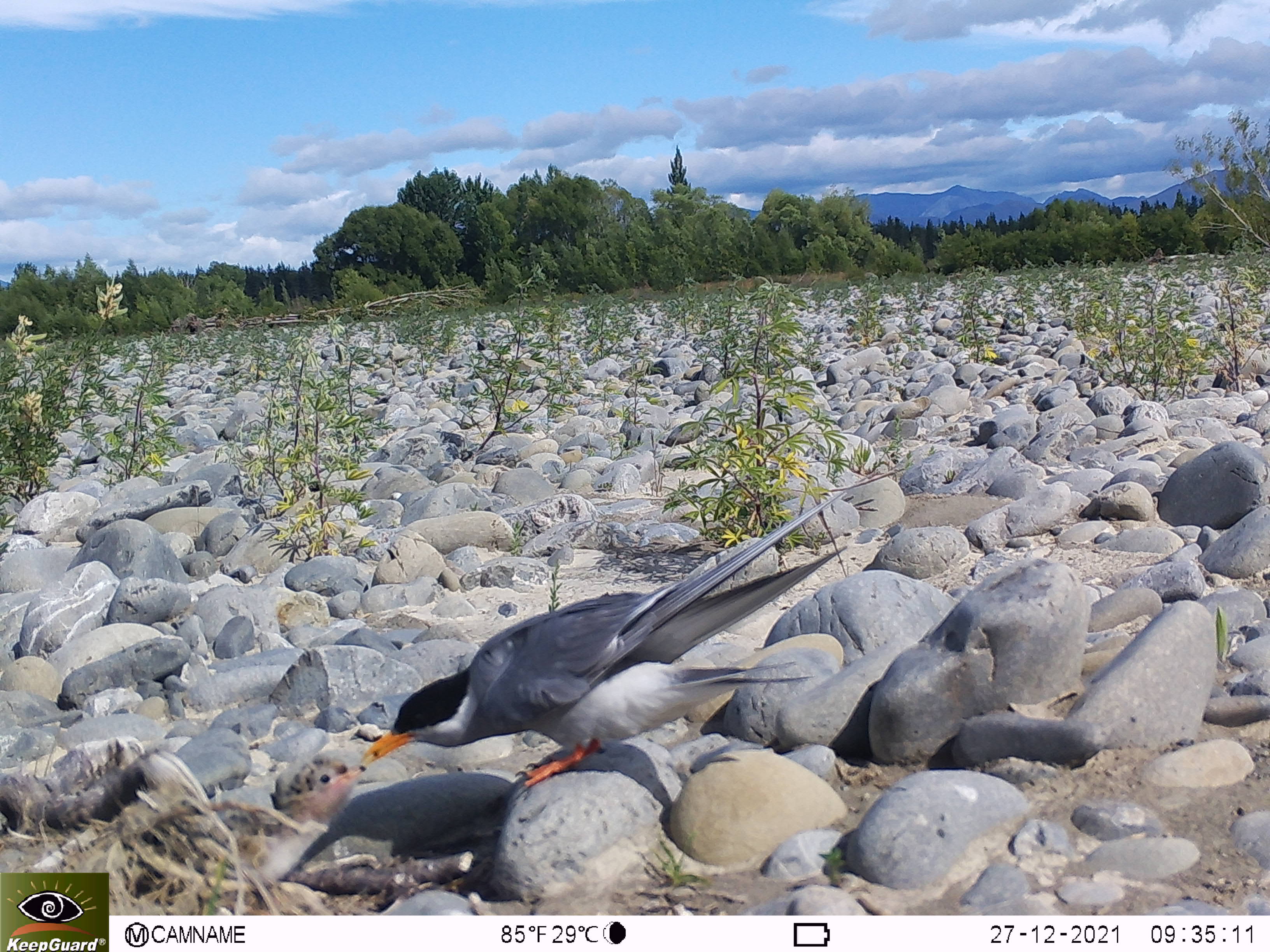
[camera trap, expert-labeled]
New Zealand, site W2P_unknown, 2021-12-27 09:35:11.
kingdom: Animalia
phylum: Chordata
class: Aves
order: Charadriiformes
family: Laridae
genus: Chlidonias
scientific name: Chlidonias albostriatus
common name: black-fronted tern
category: black fronted tern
Black fronted tern (black-fronted tern) (Chlidonias albostriatus).